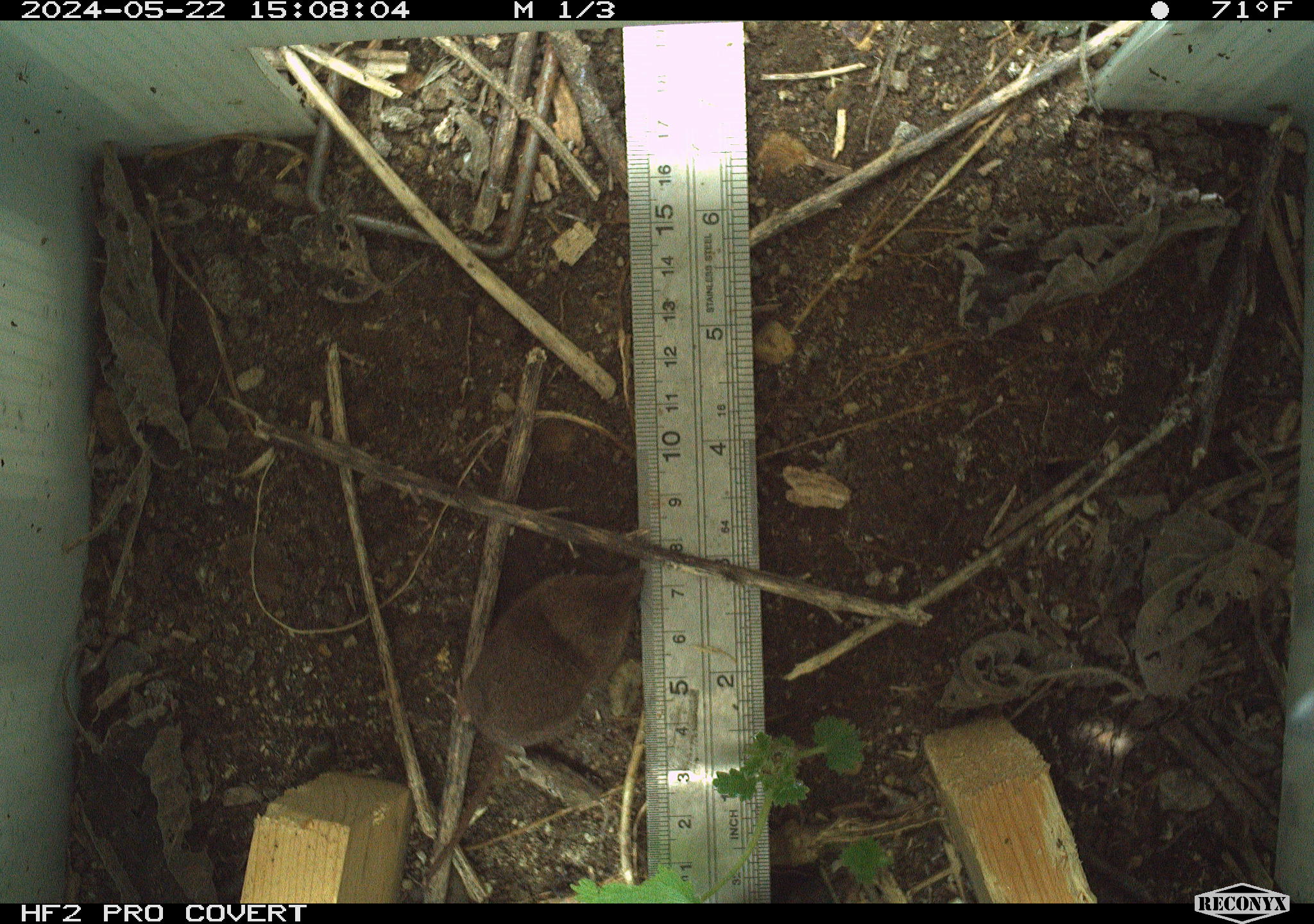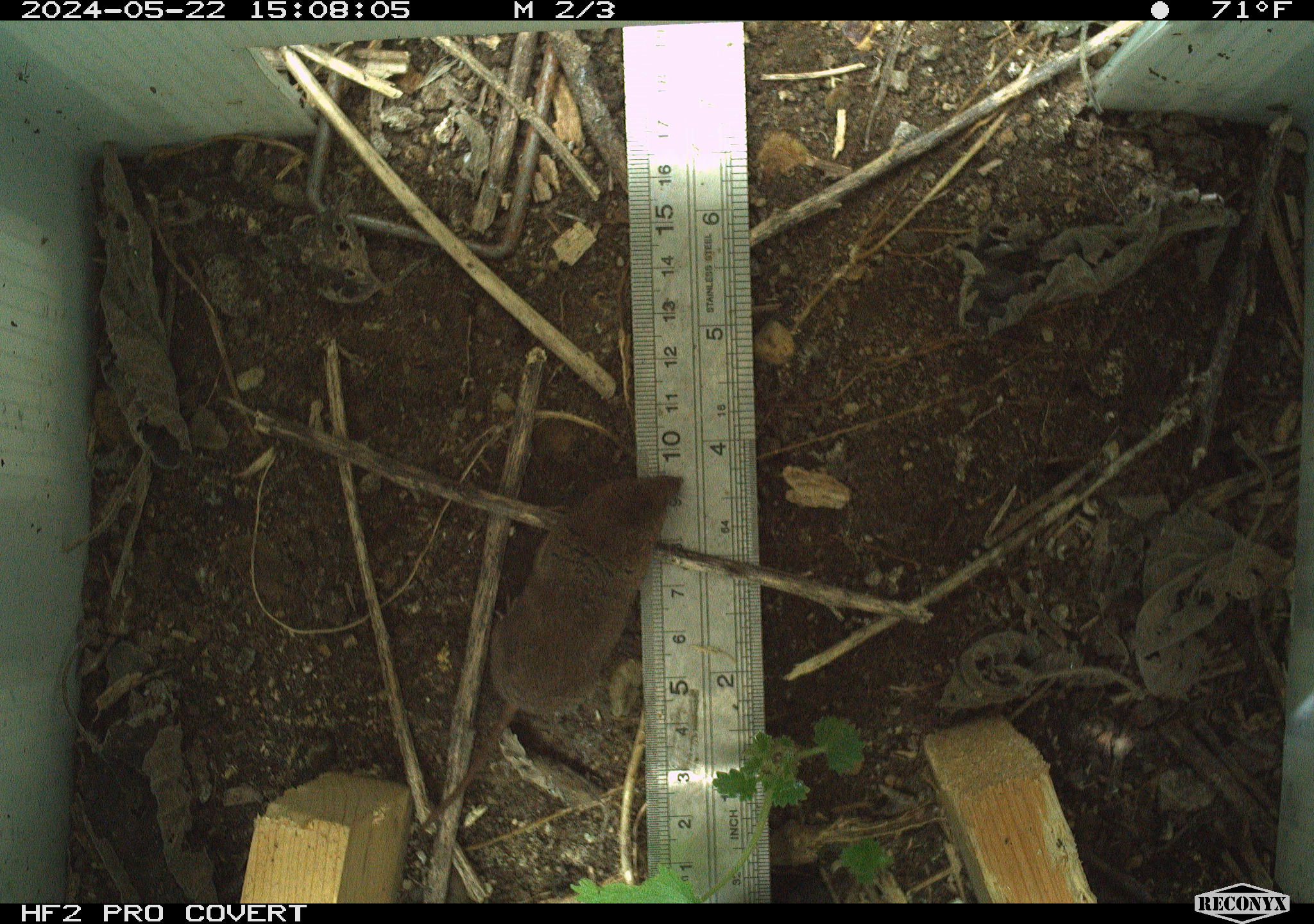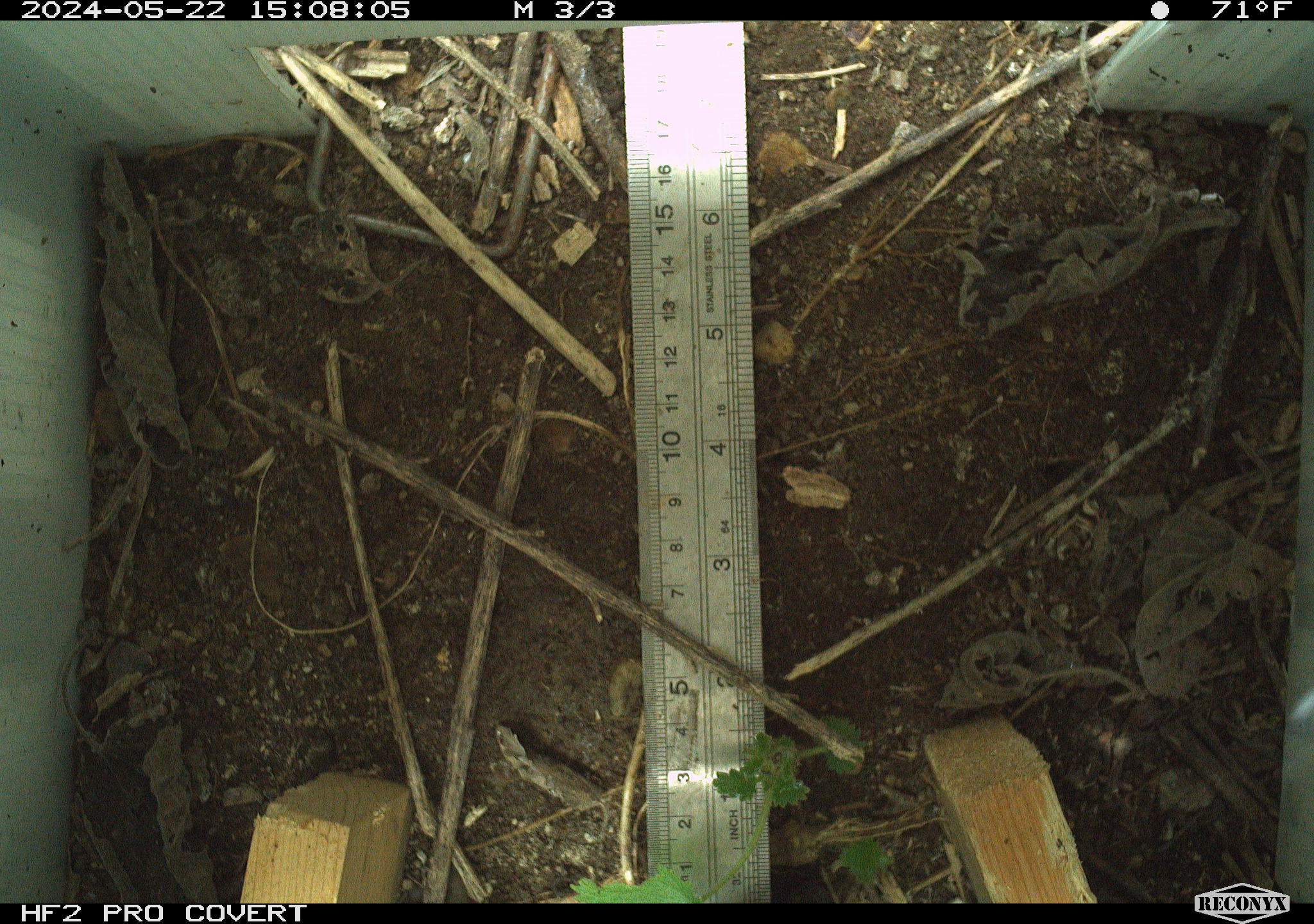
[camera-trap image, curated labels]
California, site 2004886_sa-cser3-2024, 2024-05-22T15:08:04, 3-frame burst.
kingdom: Animalia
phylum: Chordata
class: Mammalia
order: Eulipotyphla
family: Soricidae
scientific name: Soricidae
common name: shrews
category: soricidae family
Soricidae family (shrews) (Soricidae).